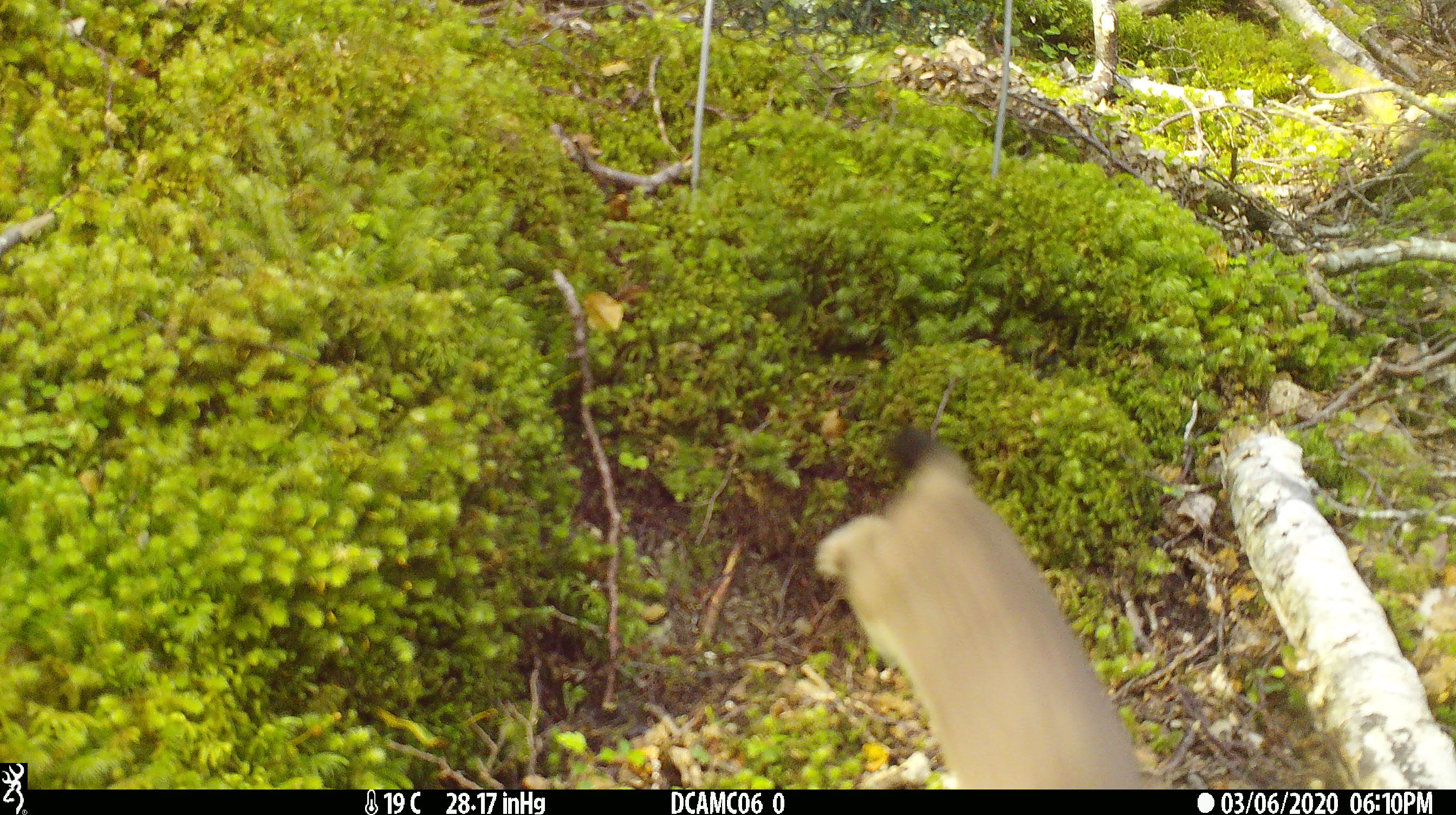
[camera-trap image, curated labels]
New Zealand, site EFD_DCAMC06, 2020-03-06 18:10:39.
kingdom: Animalia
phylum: Chordata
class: Mammalia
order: Carnivora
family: Mustelidae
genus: Mustela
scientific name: Mustela erminea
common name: stoat